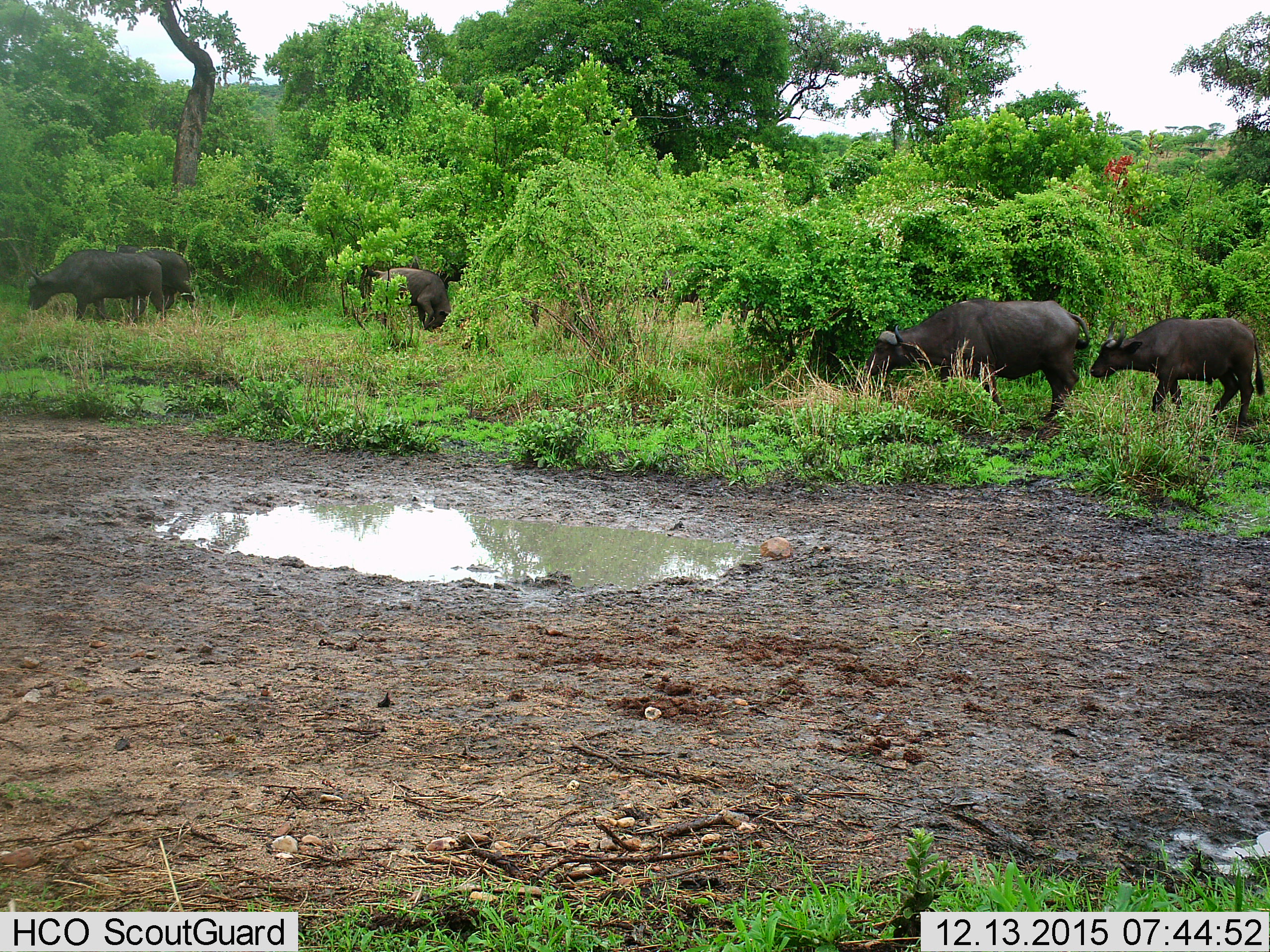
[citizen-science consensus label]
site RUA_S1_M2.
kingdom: Animalia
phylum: Chordata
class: Mammalia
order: Artiodactyla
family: Bovidae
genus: Syncerus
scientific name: Syncerus caffer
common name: african buffalo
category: buffalo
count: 5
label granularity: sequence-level